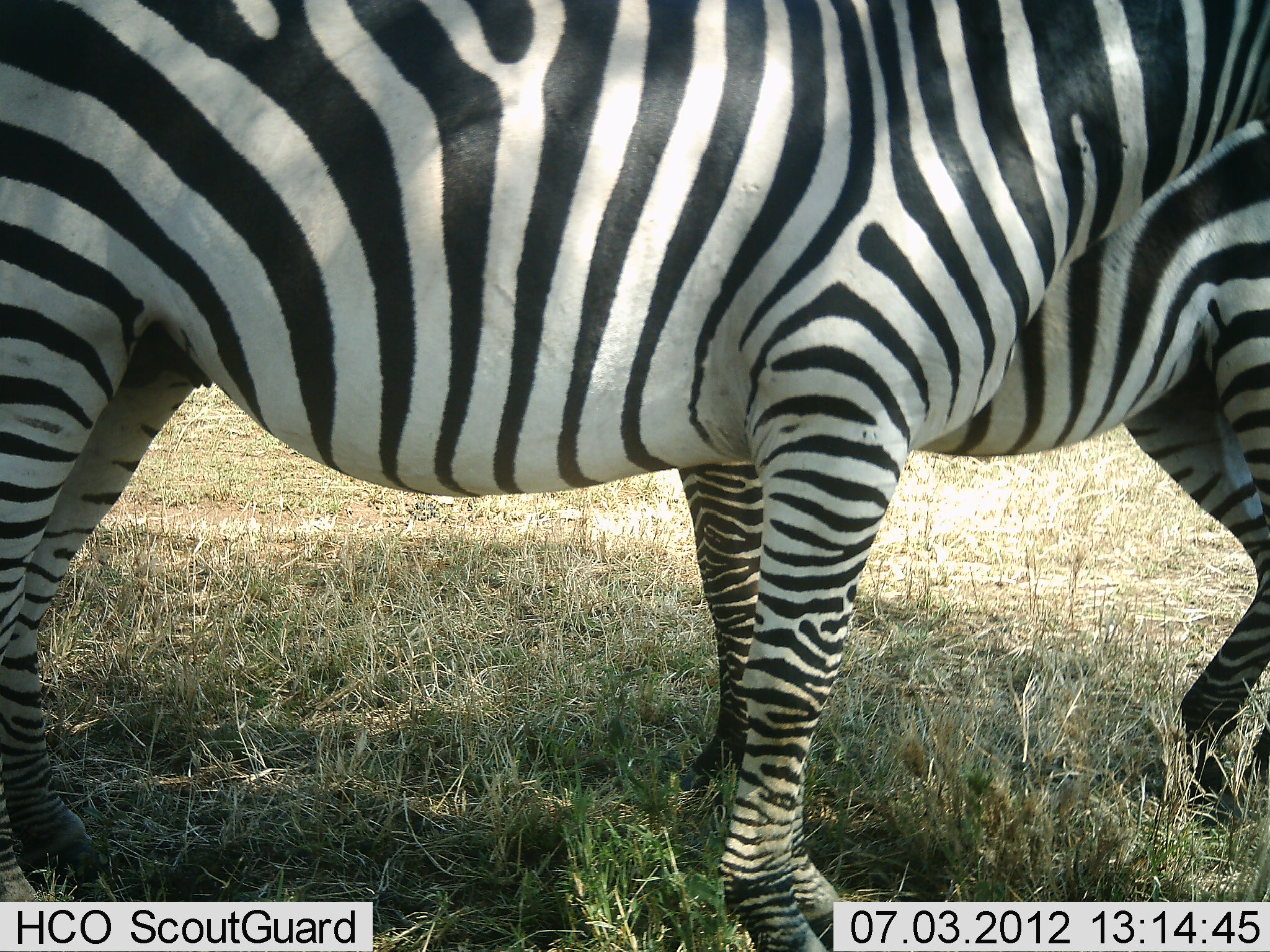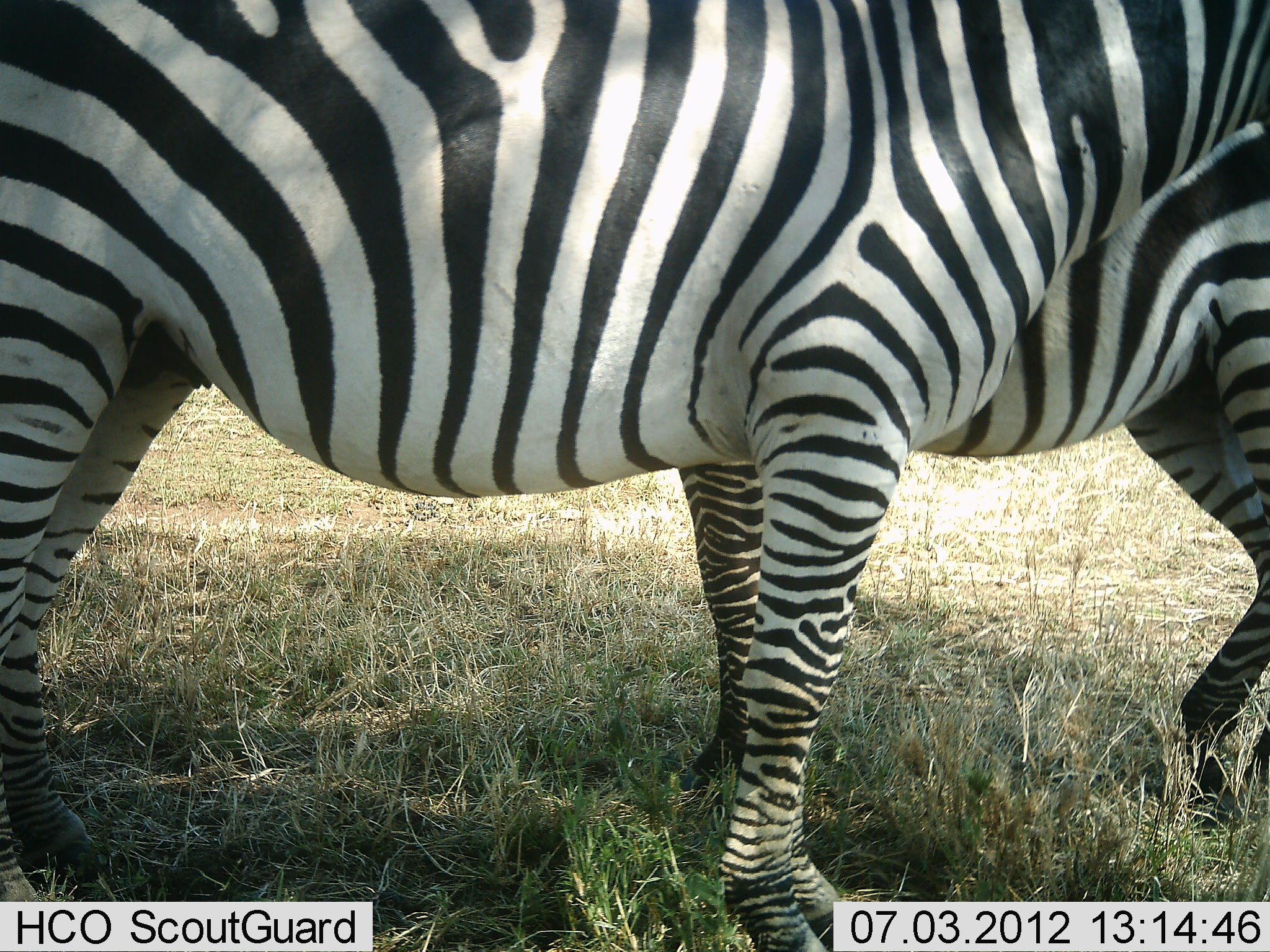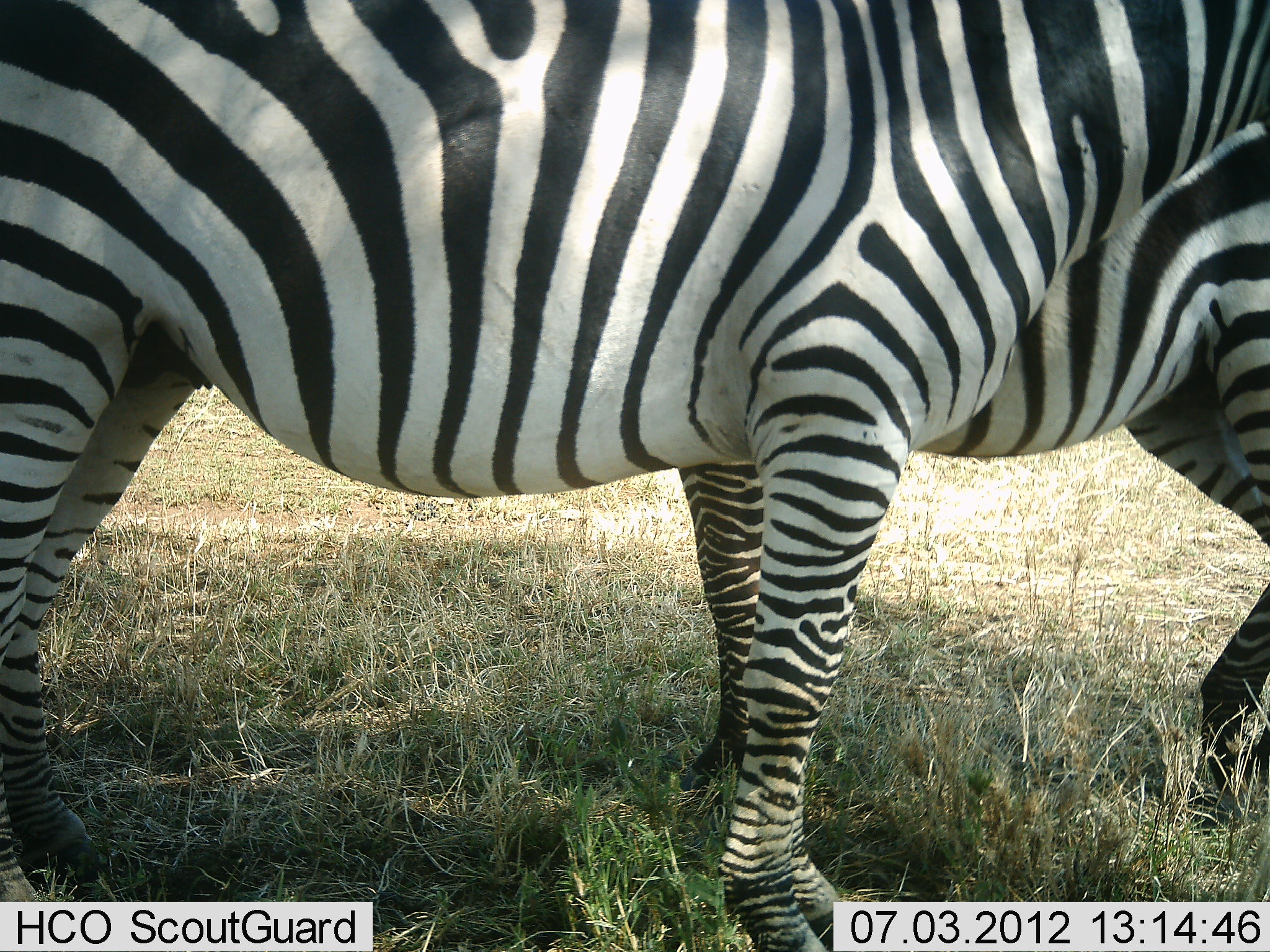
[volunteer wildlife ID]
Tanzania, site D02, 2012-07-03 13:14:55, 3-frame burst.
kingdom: Animalia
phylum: Chordata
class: Mammalia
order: Perissodactyla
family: Equidae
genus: Equus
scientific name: Equus quagga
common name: plains zebra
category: zebra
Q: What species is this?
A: Zebra (plains zebra) (Equus quagga).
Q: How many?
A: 2.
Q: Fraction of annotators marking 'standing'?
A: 90%.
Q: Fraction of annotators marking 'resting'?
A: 0%.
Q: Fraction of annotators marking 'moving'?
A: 0%.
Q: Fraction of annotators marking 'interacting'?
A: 10%.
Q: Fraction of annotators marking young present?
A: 0%.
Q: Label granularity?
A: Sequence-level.